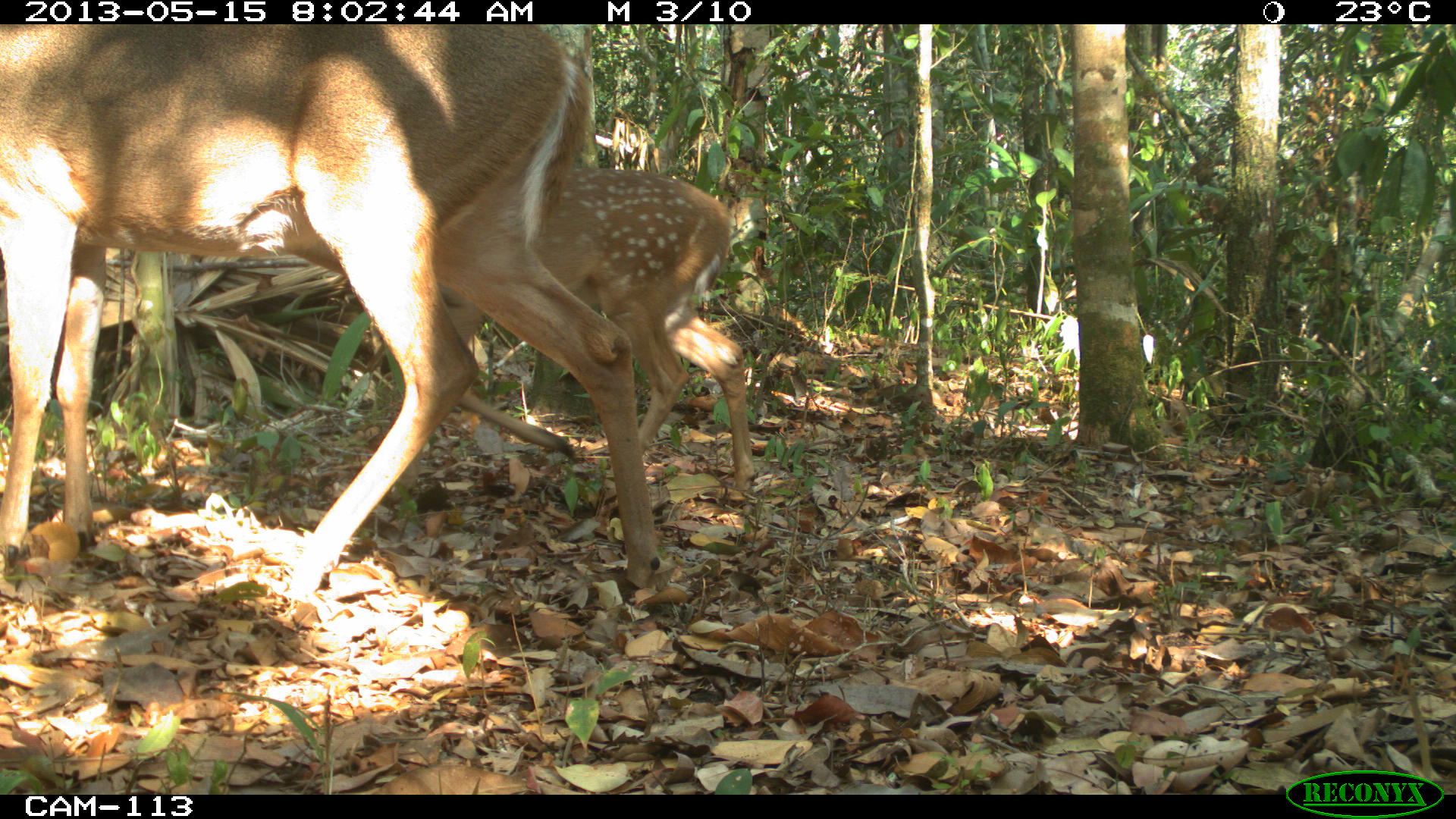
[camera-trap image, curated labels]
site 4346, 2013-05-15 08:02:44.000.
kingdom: Animalia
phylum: Chordata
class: Mammalia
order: Artiodactyla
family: Cervidae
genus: Odocoileus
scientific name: Odocoileus virginianus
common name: white-tailed deer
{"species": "Odocoileus virginianus (white-tailed deer)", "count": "2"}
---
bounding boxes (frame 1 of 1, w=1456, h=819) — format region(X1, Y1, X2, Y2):
odocoileus virginianus: region(0, 26, 665, 596); region(292, 162, 759, 504)